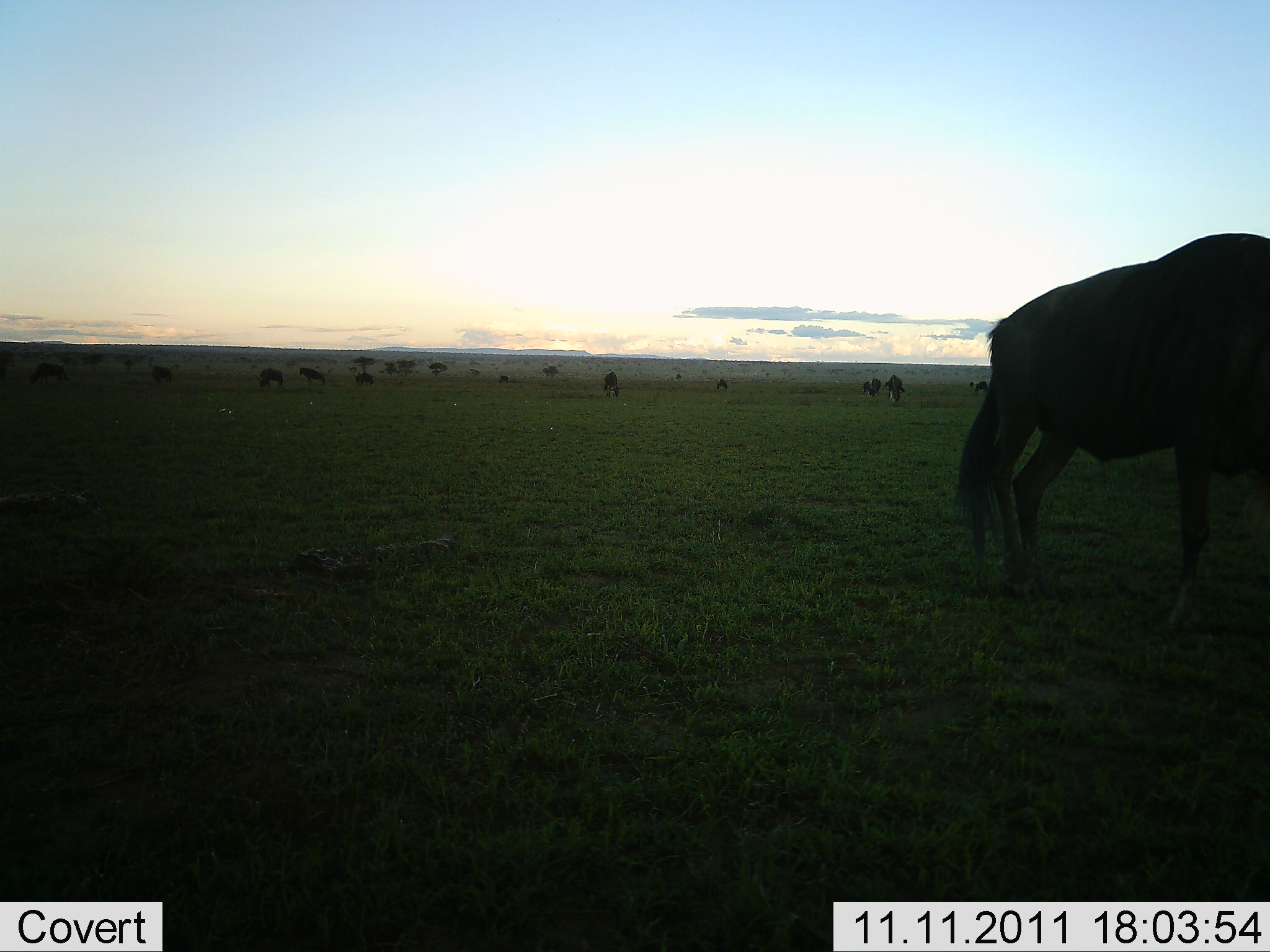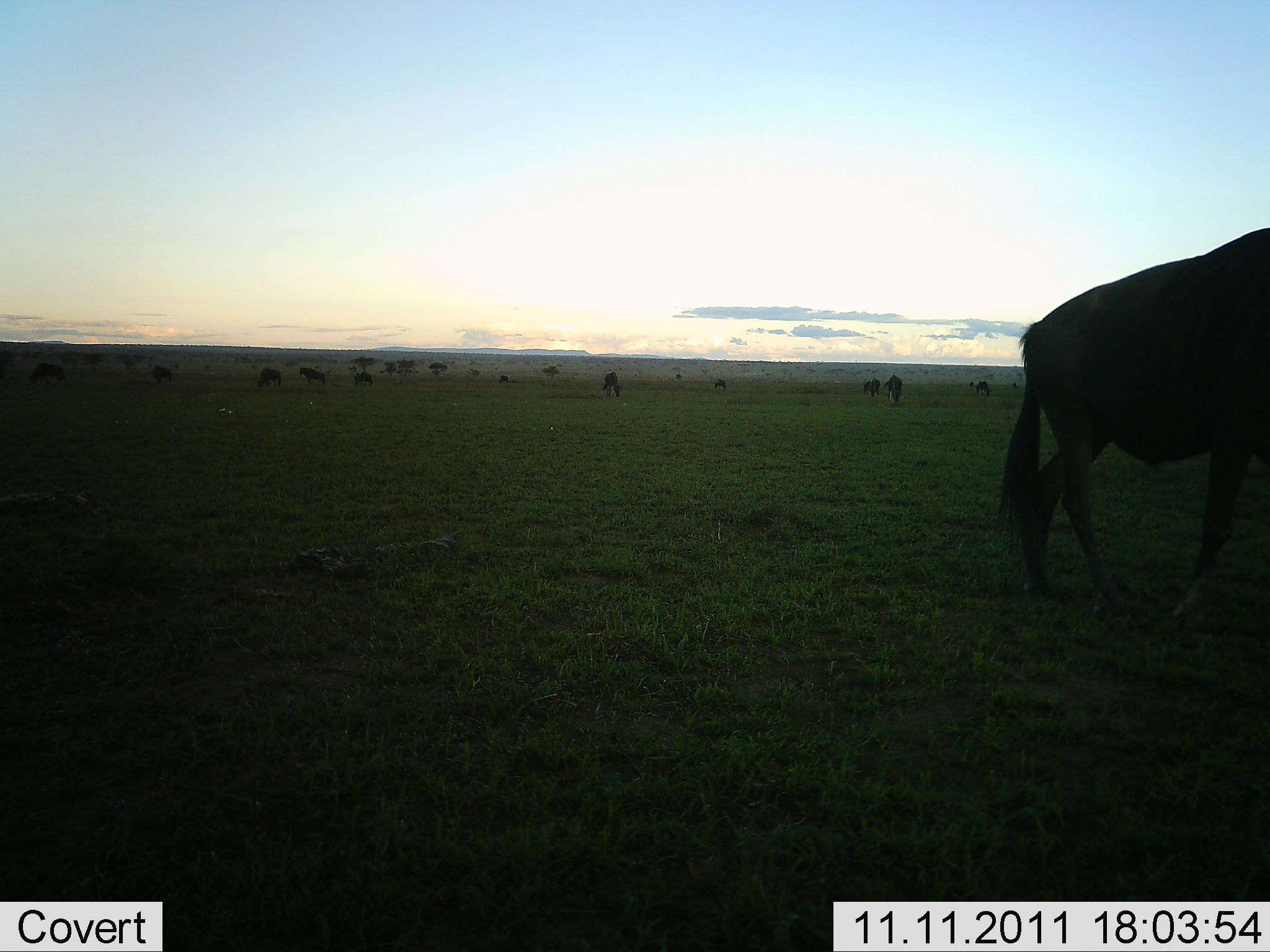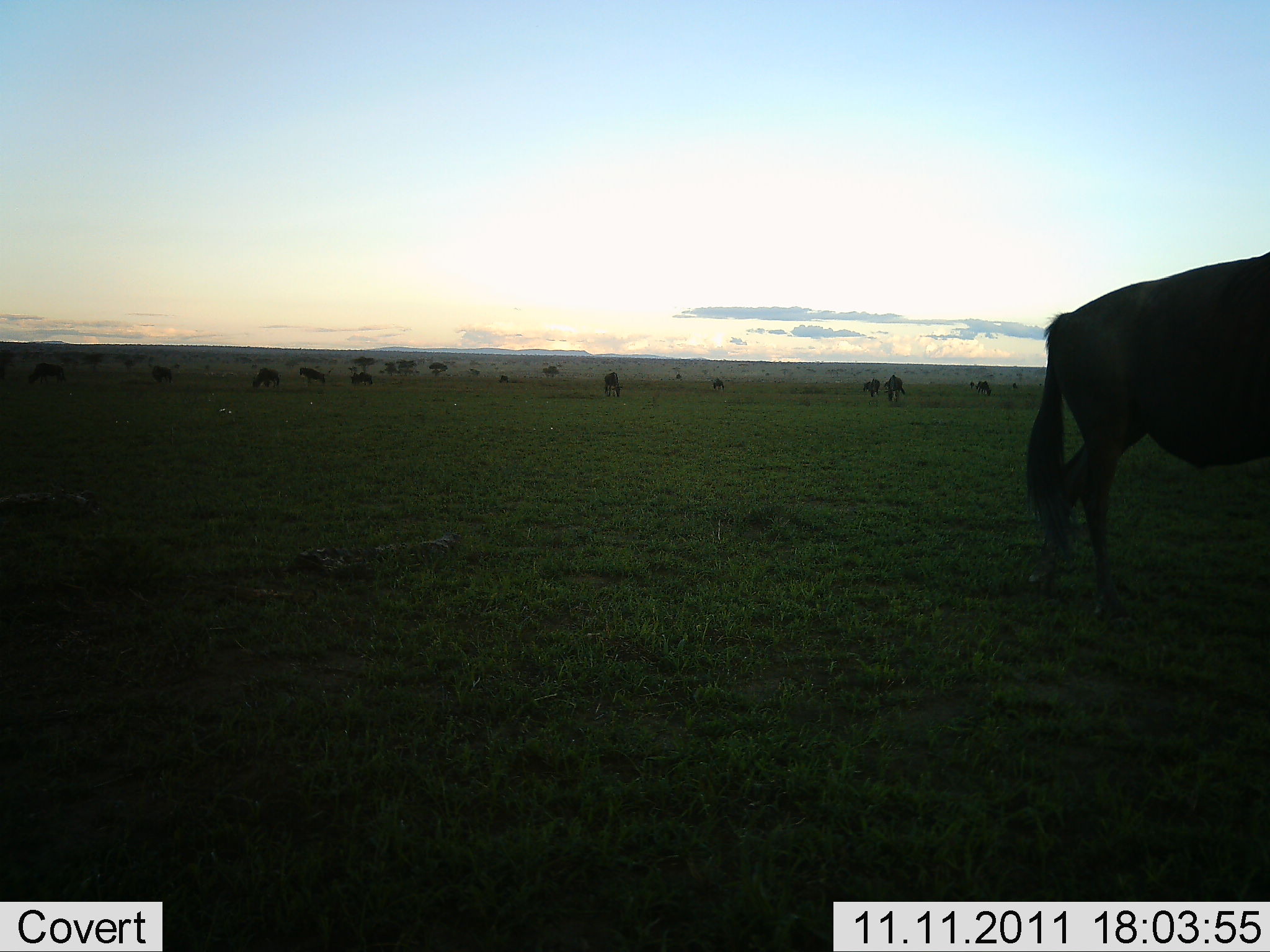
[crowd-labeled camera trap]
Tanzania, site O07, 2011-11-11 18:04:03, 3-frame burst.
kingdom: Animalia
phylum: Chordata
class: Mammalia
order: Artiodactyla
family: Bovidae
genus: Connochaetes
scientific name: Connochaetes taurinus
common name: blue wildebeest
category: wildebeest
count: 11-50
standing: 40%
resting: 0%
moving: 40%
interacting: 0%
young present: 0%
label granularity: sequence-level